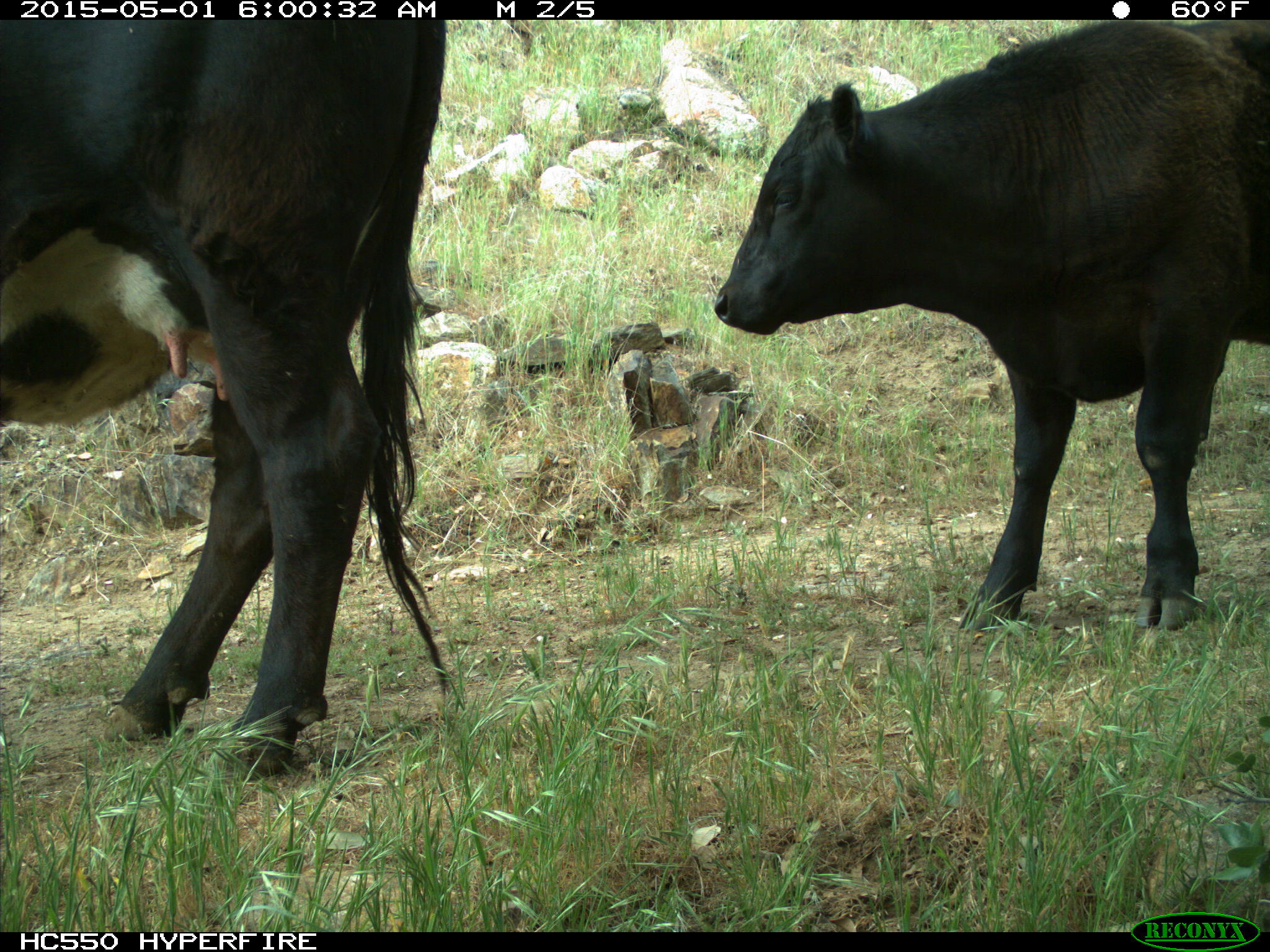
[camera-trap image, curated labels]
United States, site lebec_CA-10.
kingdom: Animalia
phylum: Chordata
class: Mammalia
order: Artiodactyla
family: Bovidae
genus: Bos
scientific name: Bos taurus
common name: domestic cow